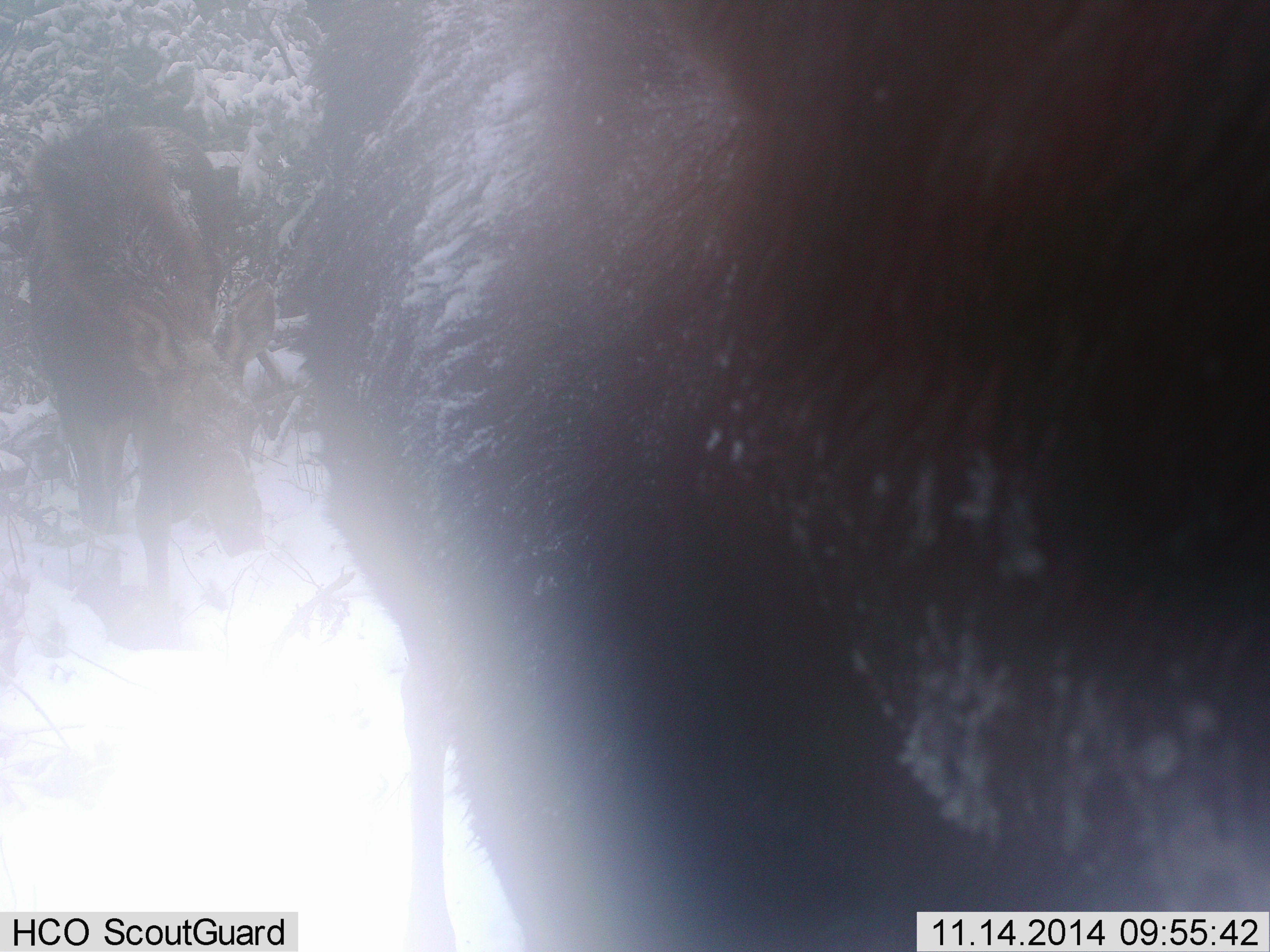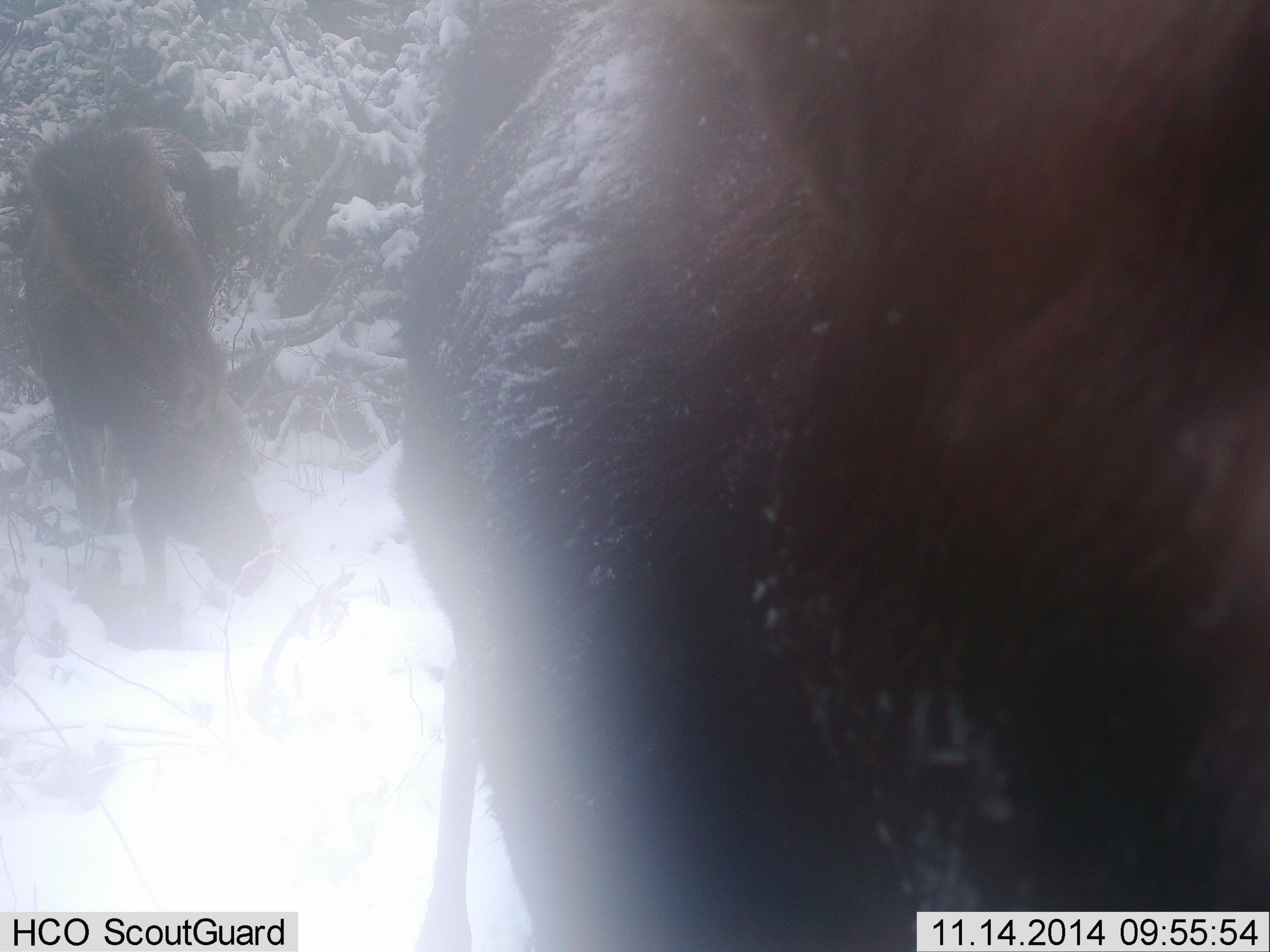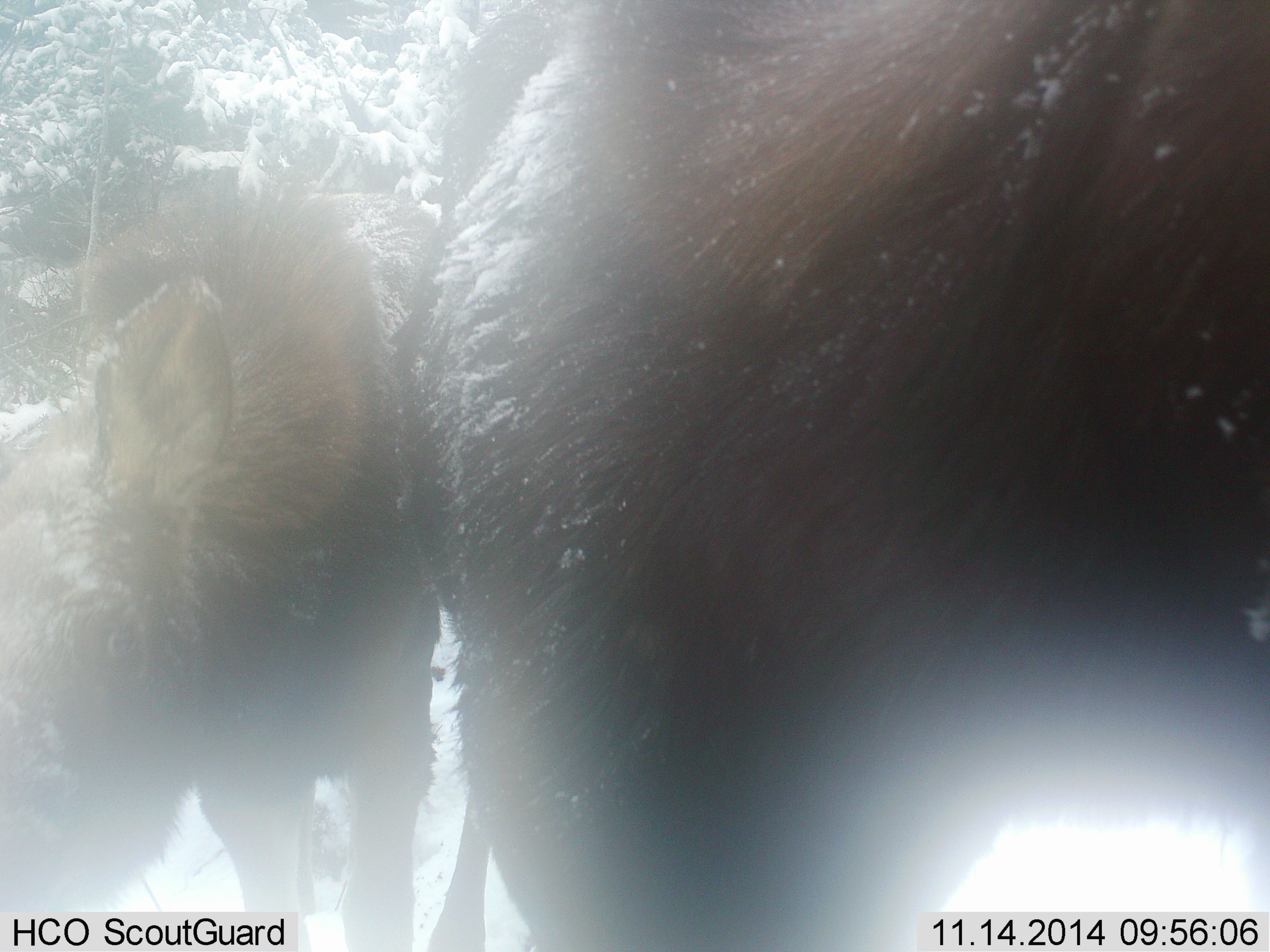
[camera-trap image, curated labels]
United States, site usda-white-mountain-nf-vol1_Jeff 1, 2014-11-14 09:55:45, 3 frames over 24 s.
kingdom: Animalia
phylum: Chordata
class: Mammalia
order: Artiodactyla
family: Cervidae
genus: Alces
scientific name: Alces alces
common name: moose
Moose (Alces alces).